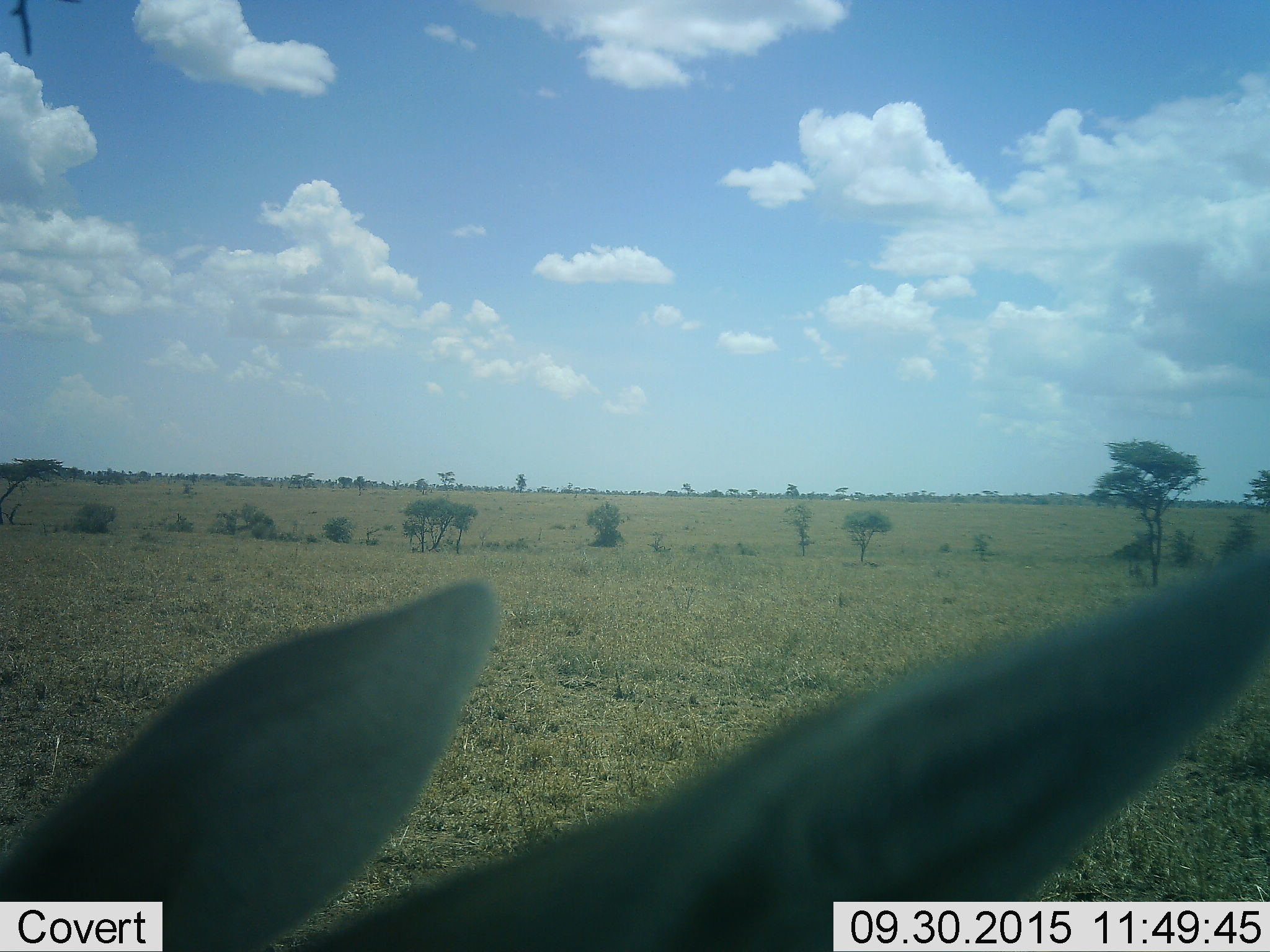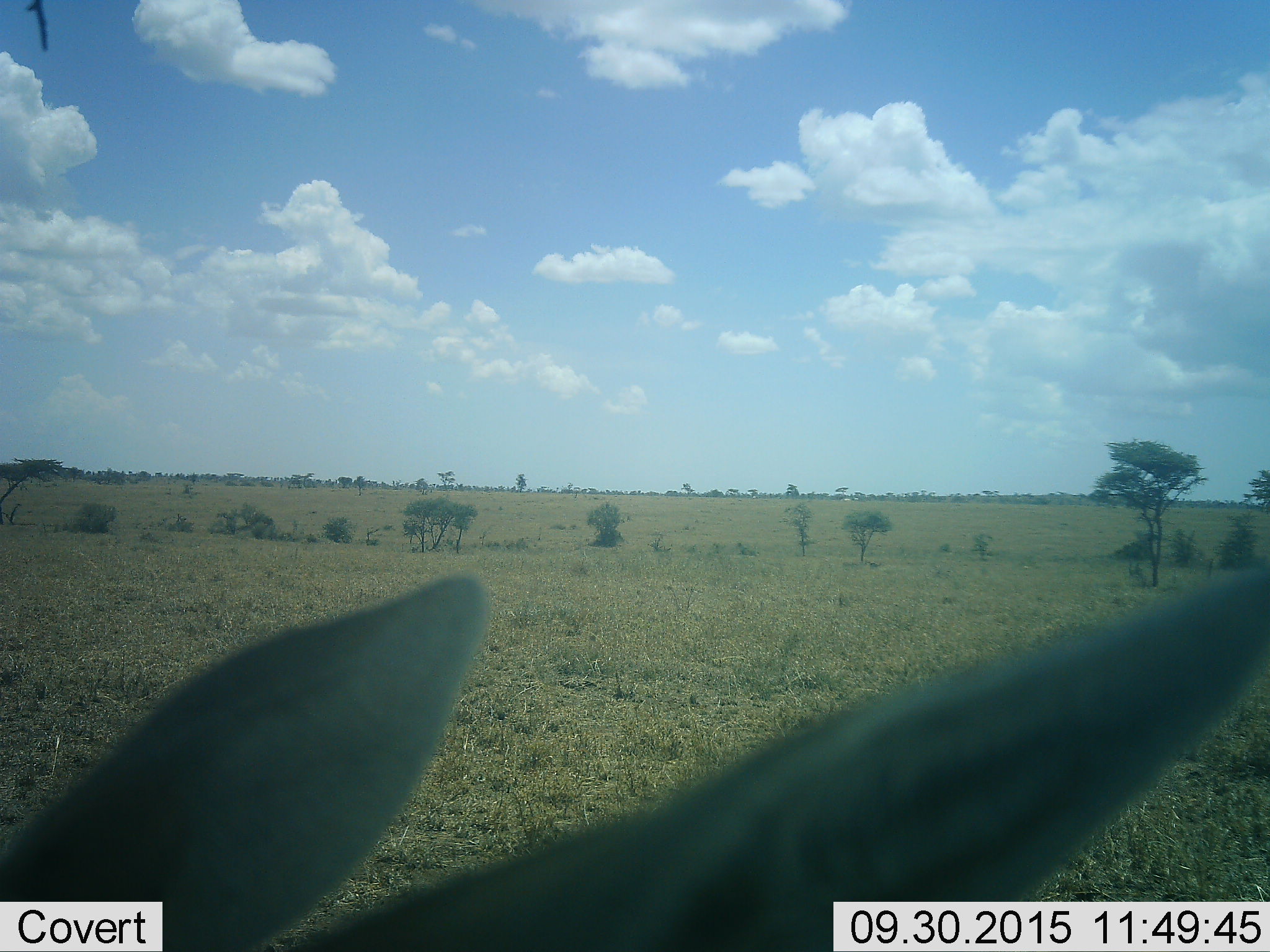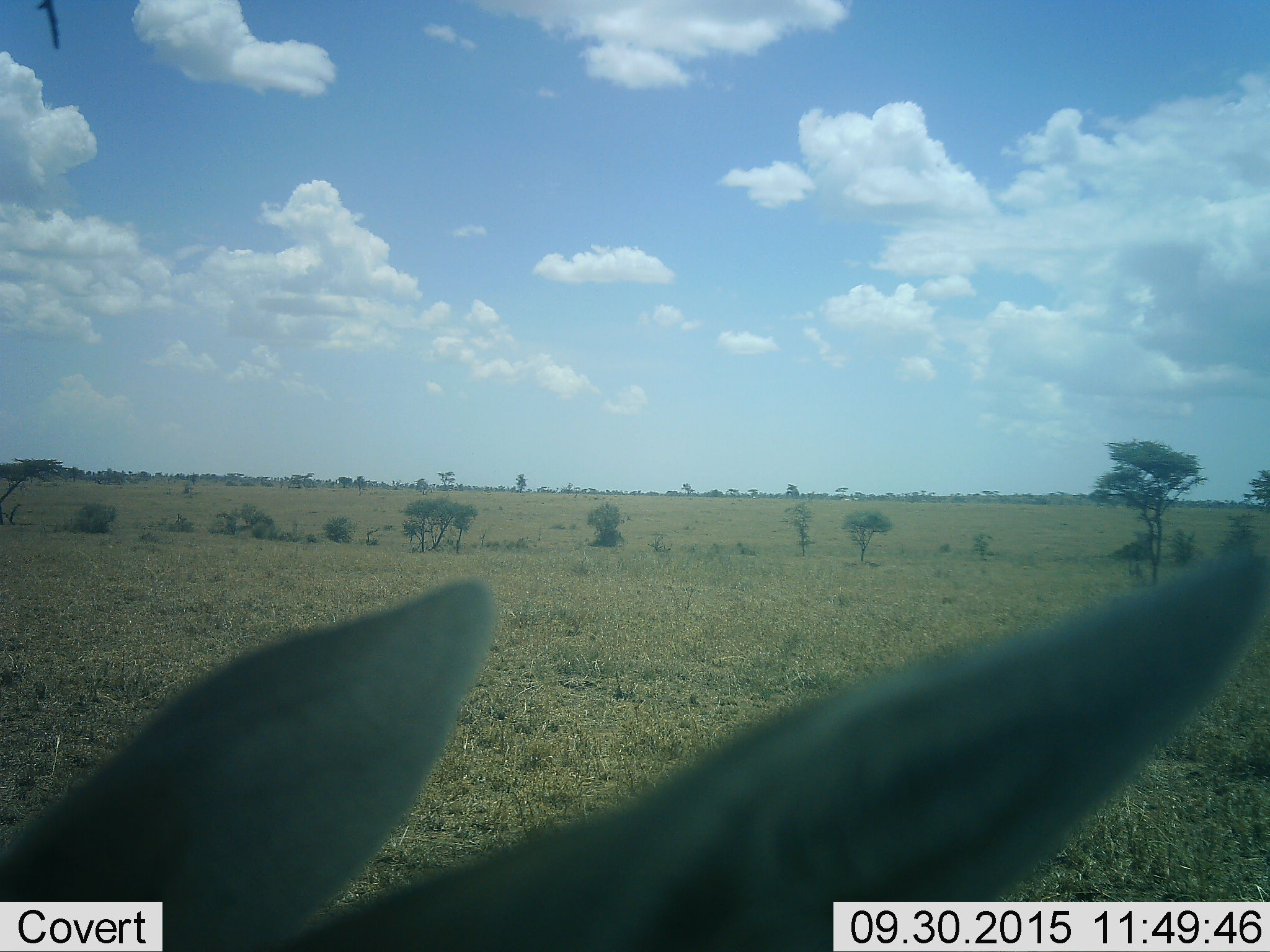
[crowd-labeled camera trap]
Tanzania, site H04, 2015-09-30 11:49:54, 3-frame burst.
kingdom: Animalia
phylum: Chordata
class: Mammalia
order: Artiodactyla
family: Bovidae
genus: Eudorcas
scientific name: Eudorcas thomsonii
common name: thomson's gazelle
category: gazellethomsons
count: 1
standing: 100%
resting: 0%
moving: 0%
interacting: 0%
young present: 0%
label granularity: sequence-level